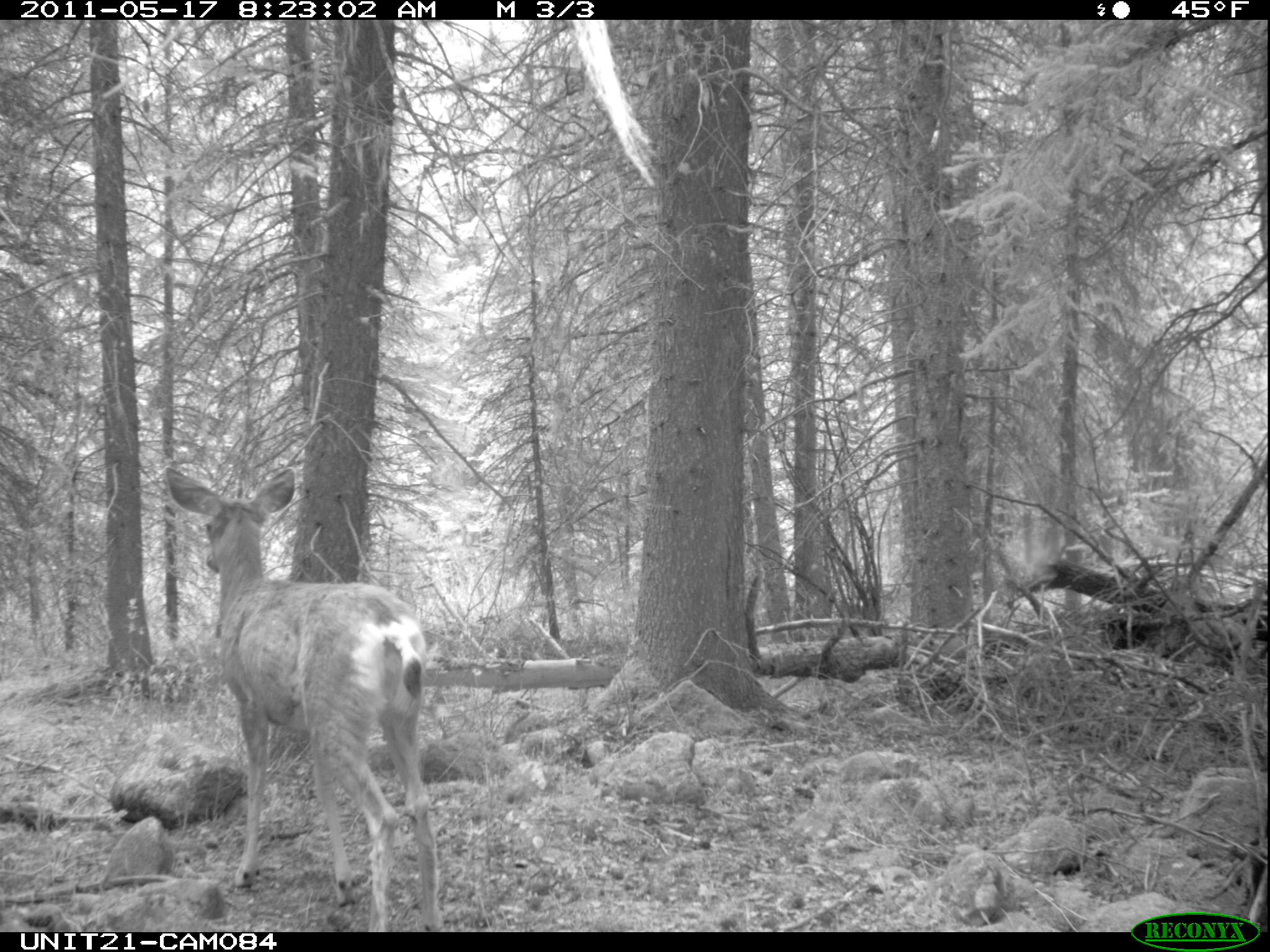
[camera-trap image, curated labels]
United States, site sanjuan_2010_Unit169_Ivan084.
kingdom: Animalia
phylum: Chordata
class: Mammalia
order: Artiodactyla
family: Cervidae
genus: Odocoileus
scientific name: Odocoileus hemionus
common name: mule deer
Odocoileus hemionus (mule deer).